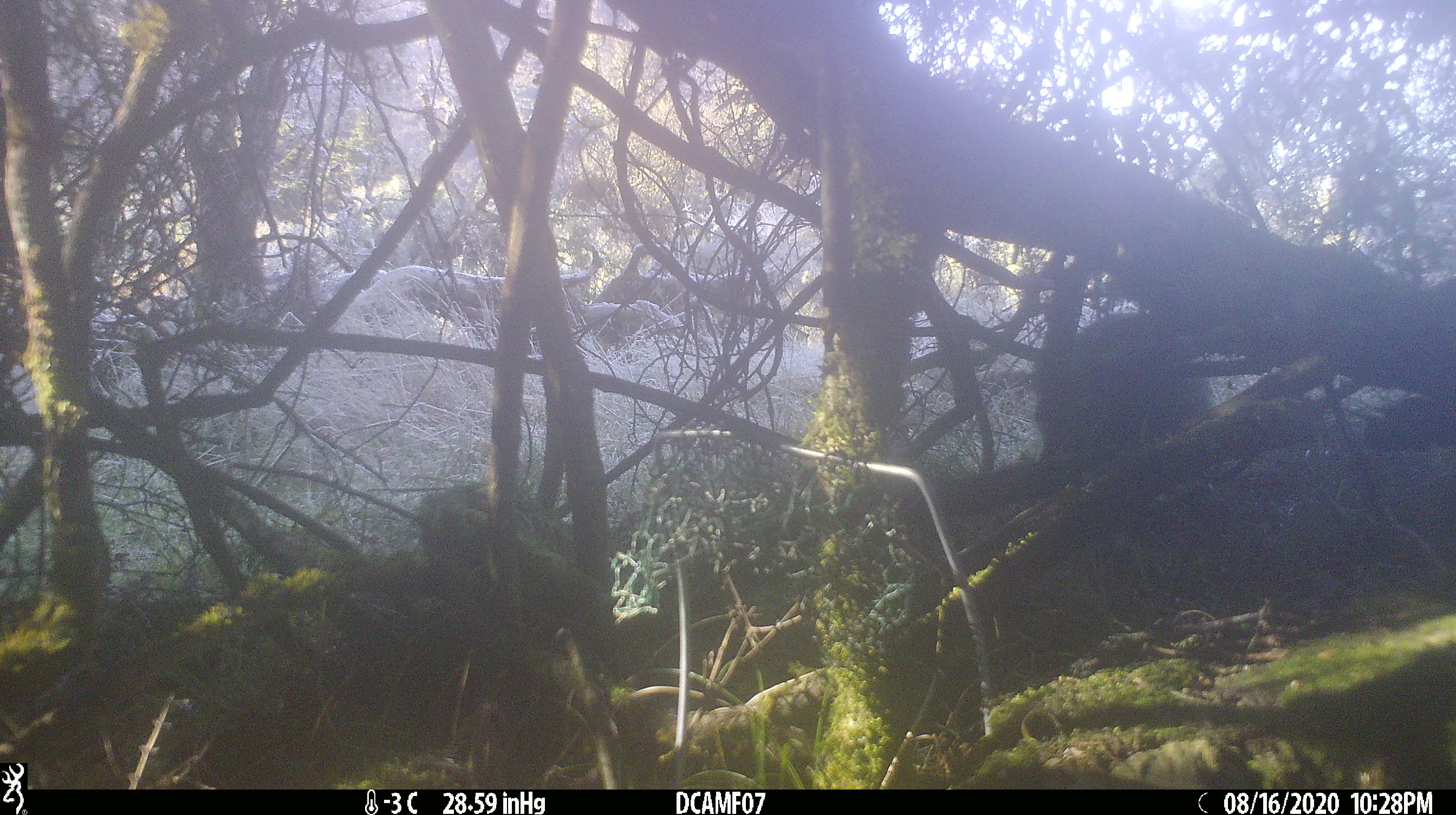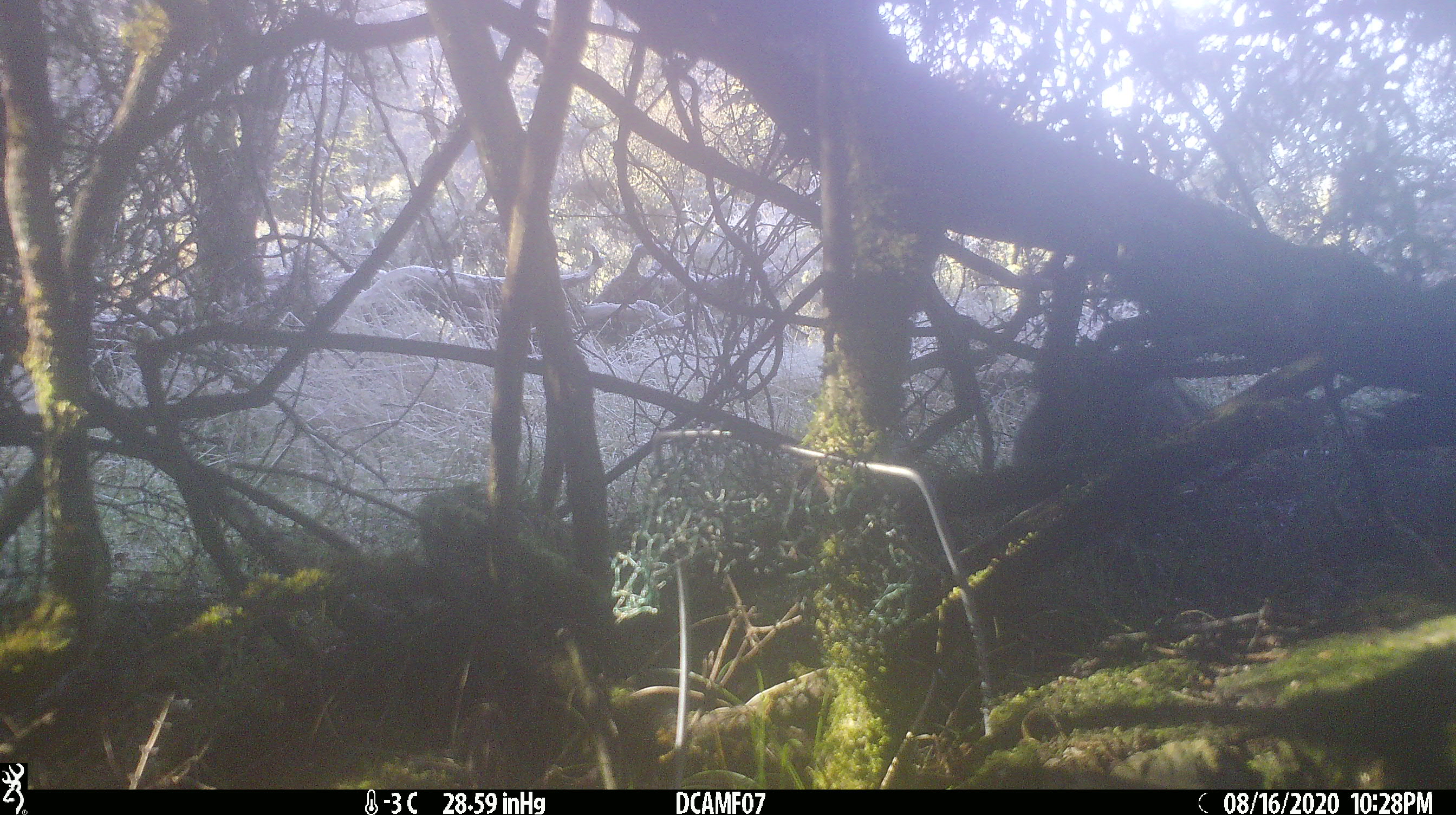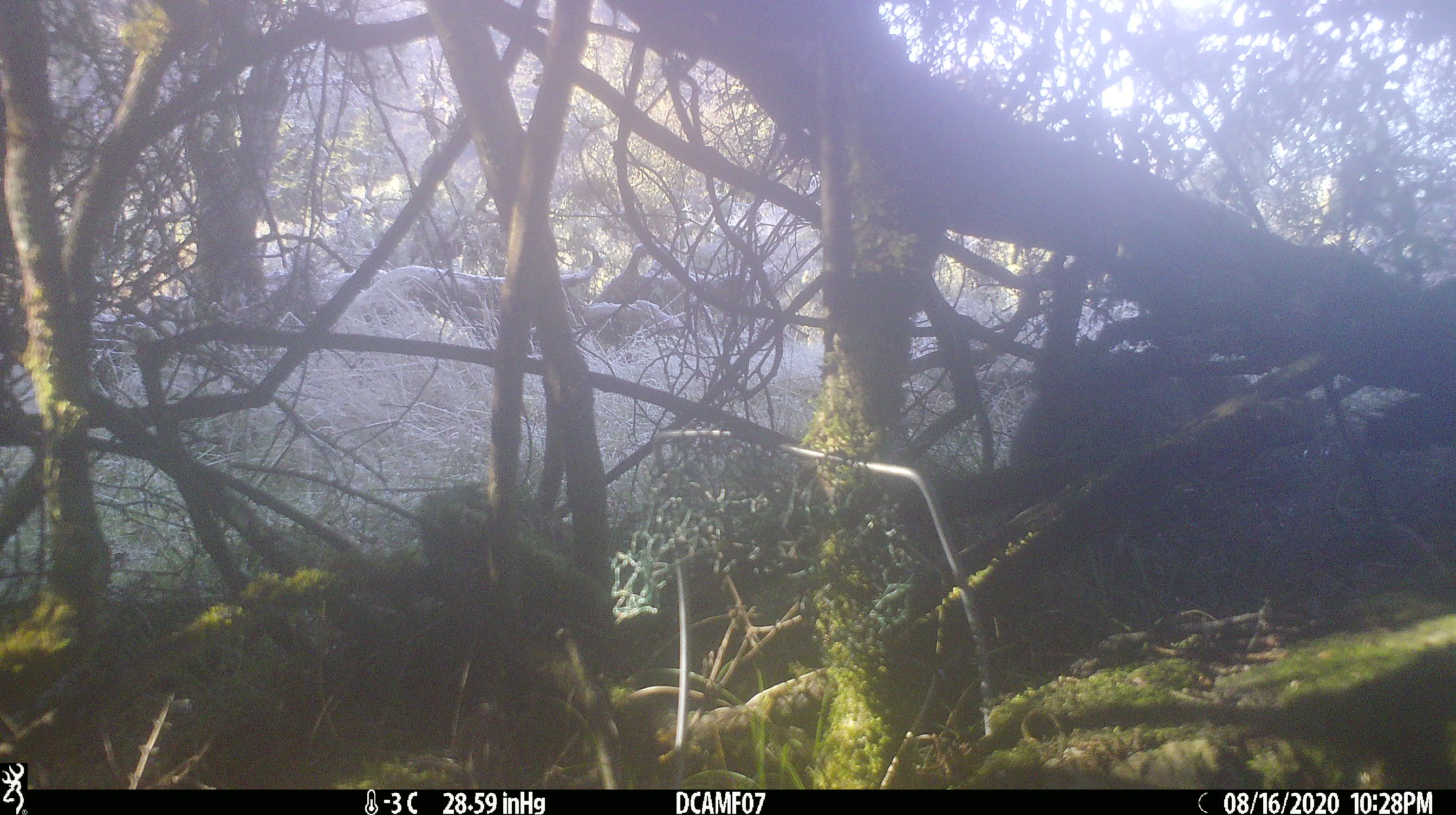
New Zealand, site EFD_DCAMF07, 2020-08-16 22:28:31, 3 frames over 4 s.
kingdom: Animalia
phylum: Chordata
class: Mammalia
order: Lagomorpha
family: Leporidae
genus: Oryctolagus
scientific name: Oryctolagus cuniculus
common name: european rabbit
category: rabbit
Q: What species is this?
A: Rabbit (european rabbit) (Oryctolagus cuniculus).